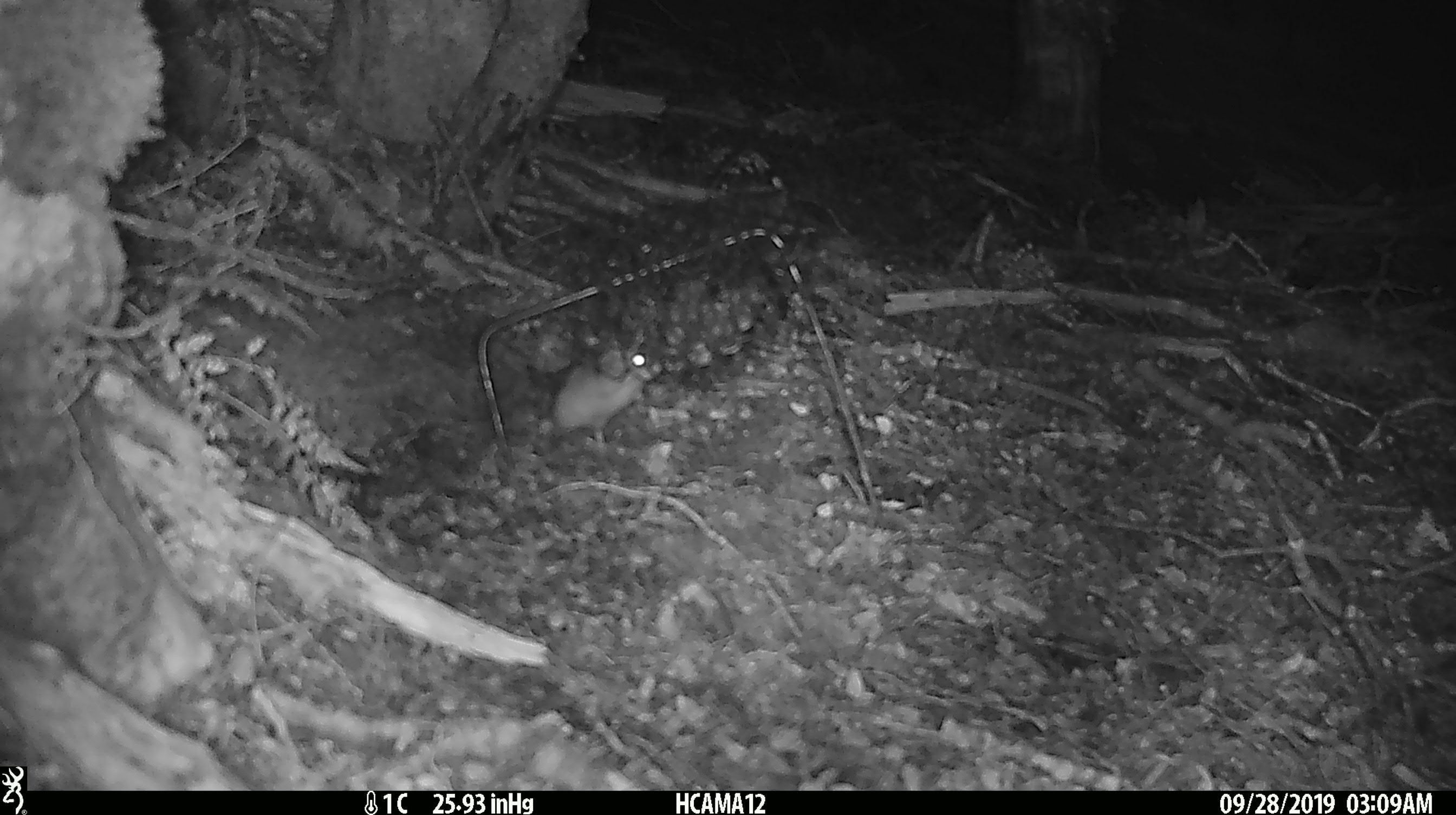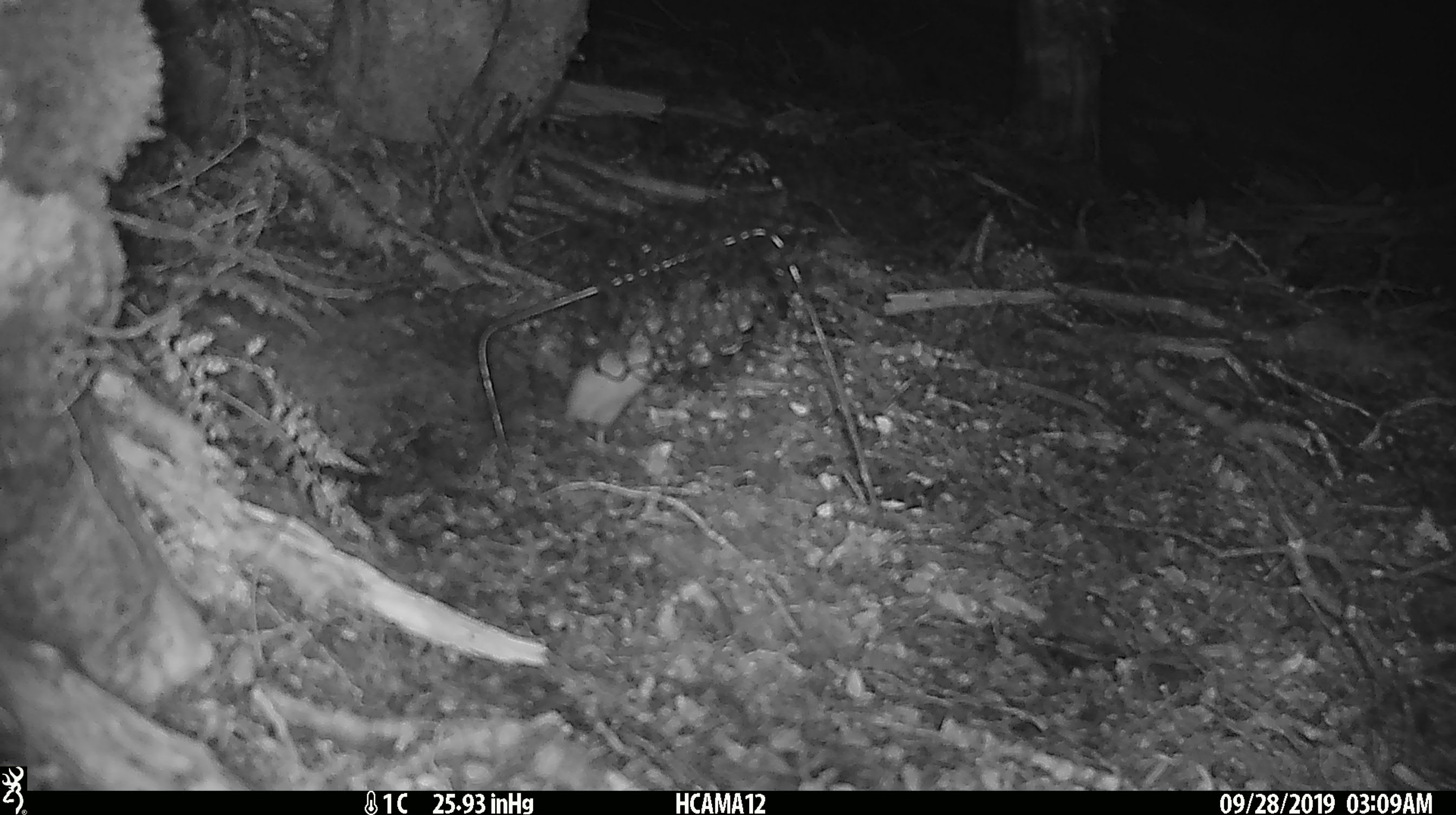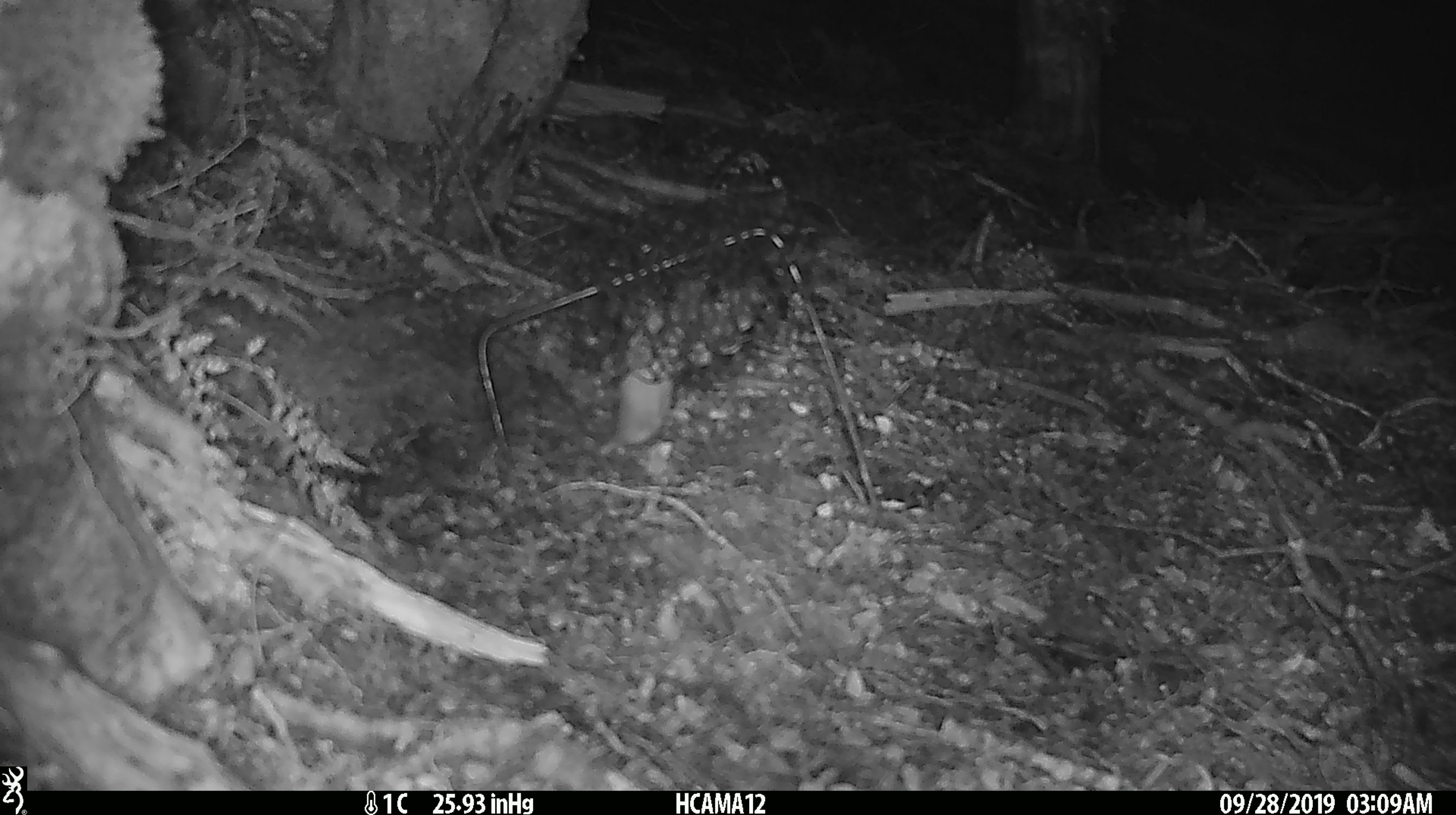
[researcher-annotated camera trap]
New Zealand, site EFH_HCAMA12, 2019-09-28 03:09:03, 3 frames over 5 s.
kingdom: Animalia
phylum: Chordata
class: Mammalia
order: Rodentia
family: Muridae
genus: Mus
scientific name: Mus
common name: mouse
Mouse (Mus).